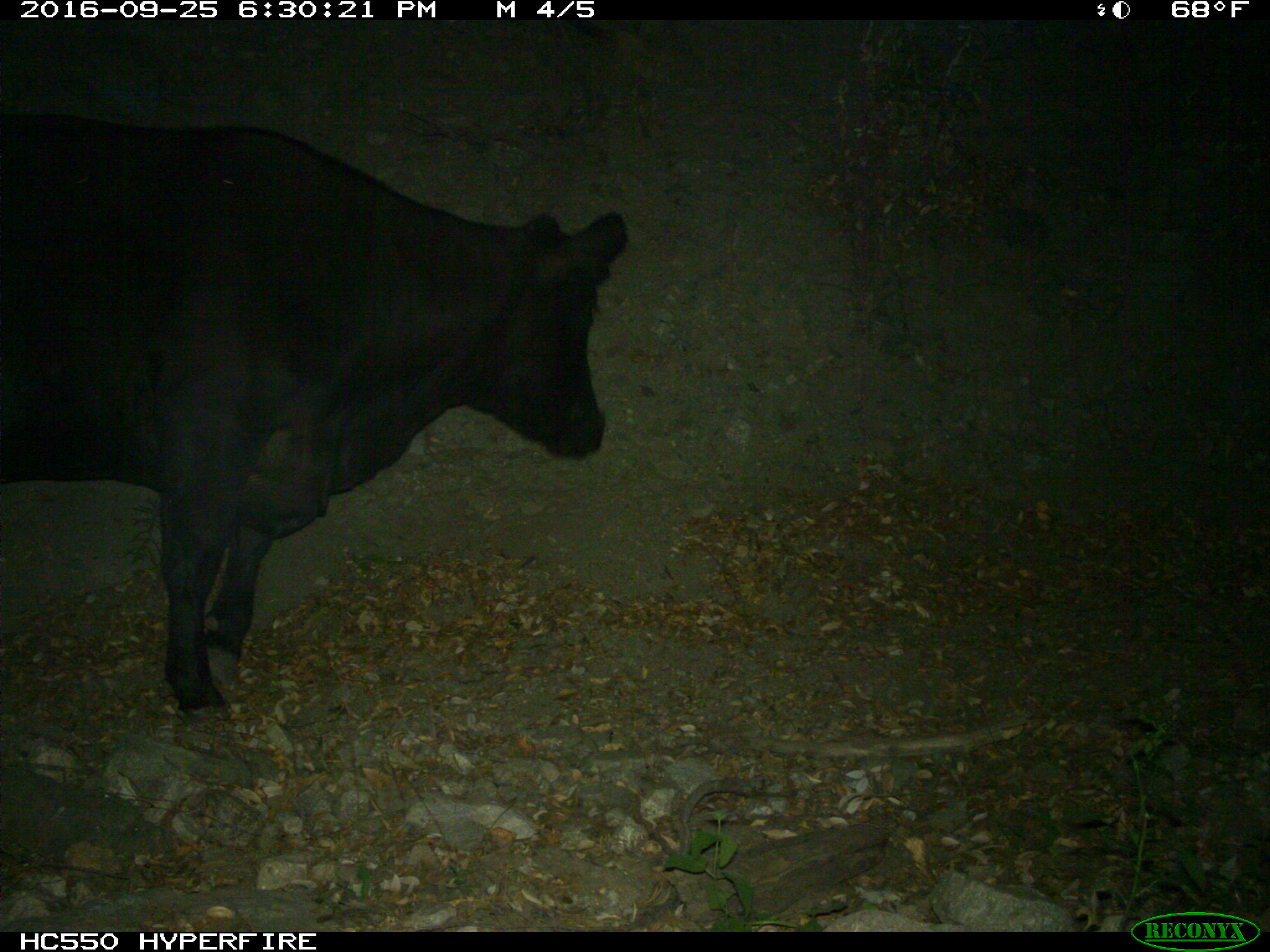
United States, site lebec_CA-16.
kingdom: Animalia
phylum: Chordata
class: Mammalia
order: Artiodactyla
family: Bovidae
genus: Bos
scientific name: Bos taurus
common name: domestic cow